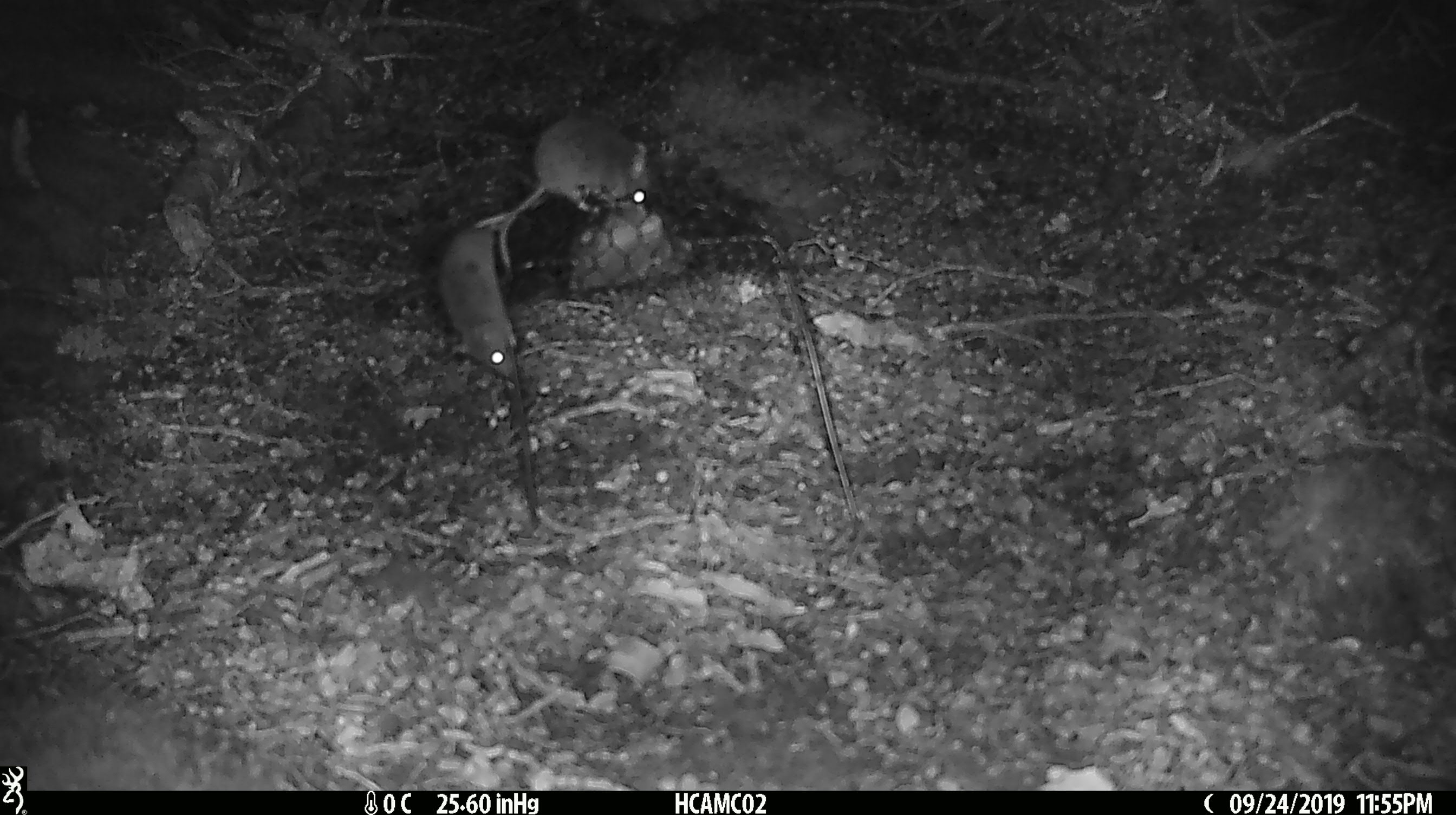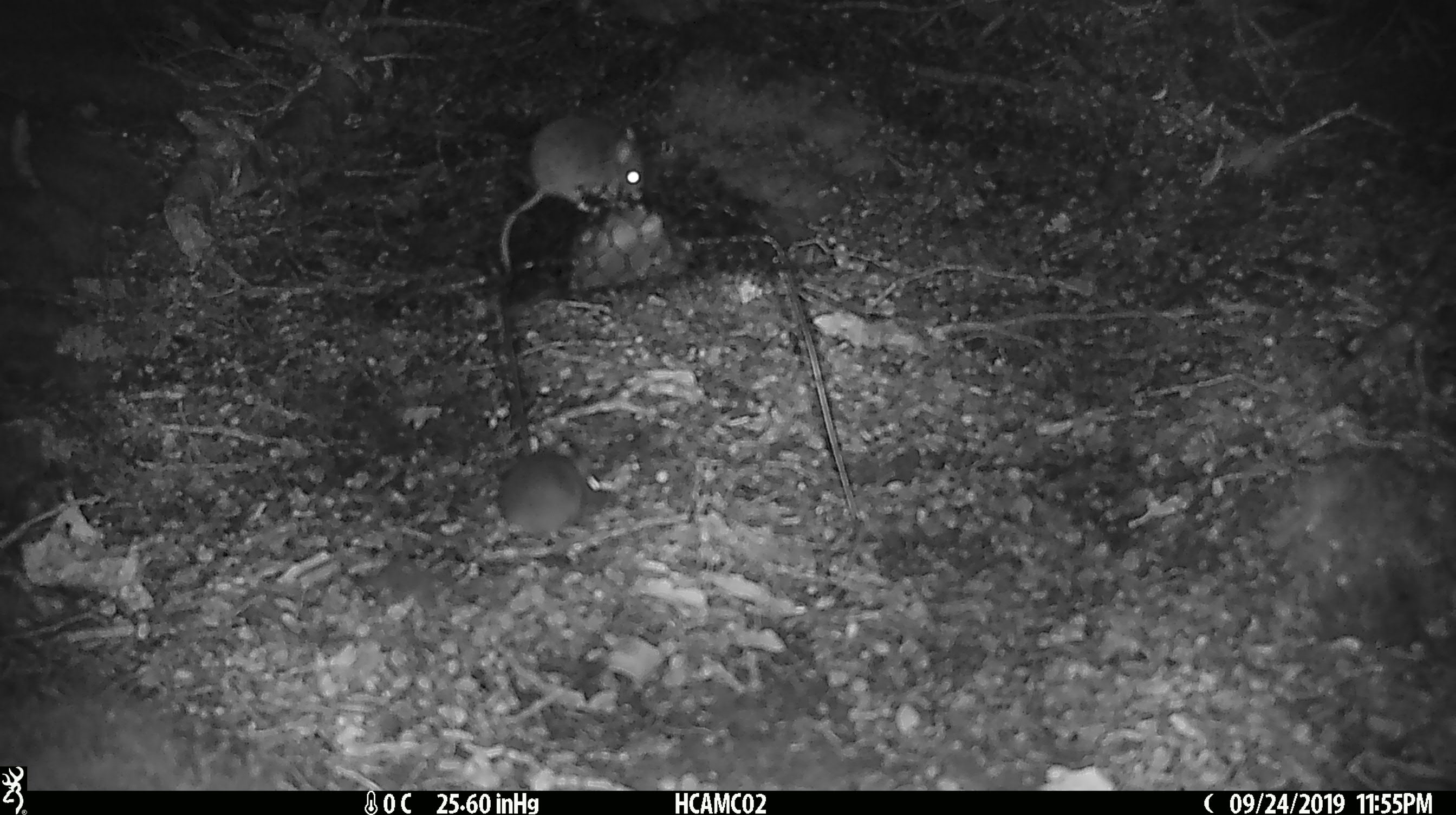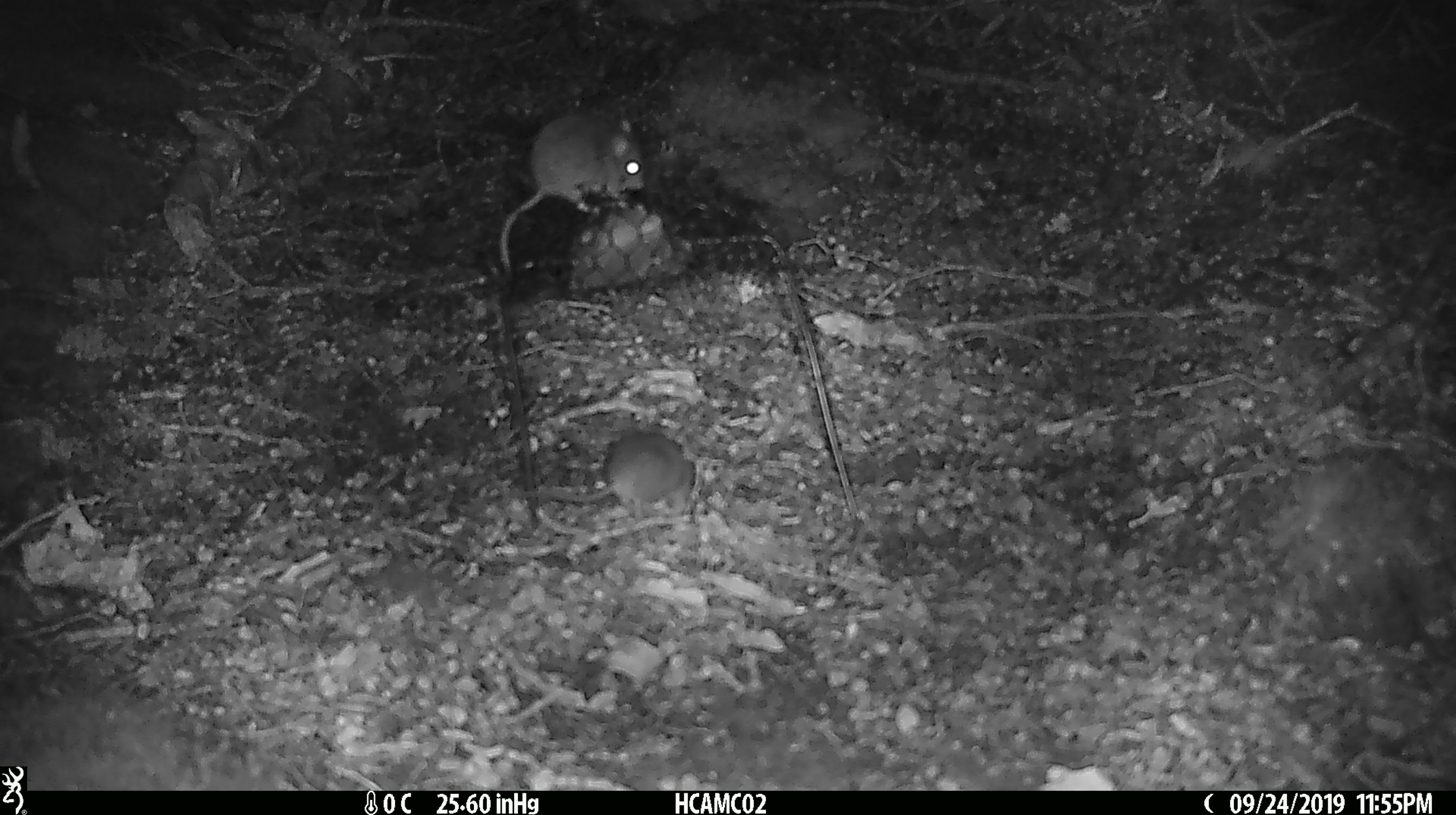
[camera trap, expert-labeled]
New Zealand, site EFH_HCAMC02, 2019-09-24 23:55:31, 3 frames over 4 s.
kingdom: Animalia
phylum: Chordata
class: Mammalia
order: Rodentia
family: Muridae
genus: Mus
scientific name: Mus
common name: mouse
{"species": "mouse (Mus)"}